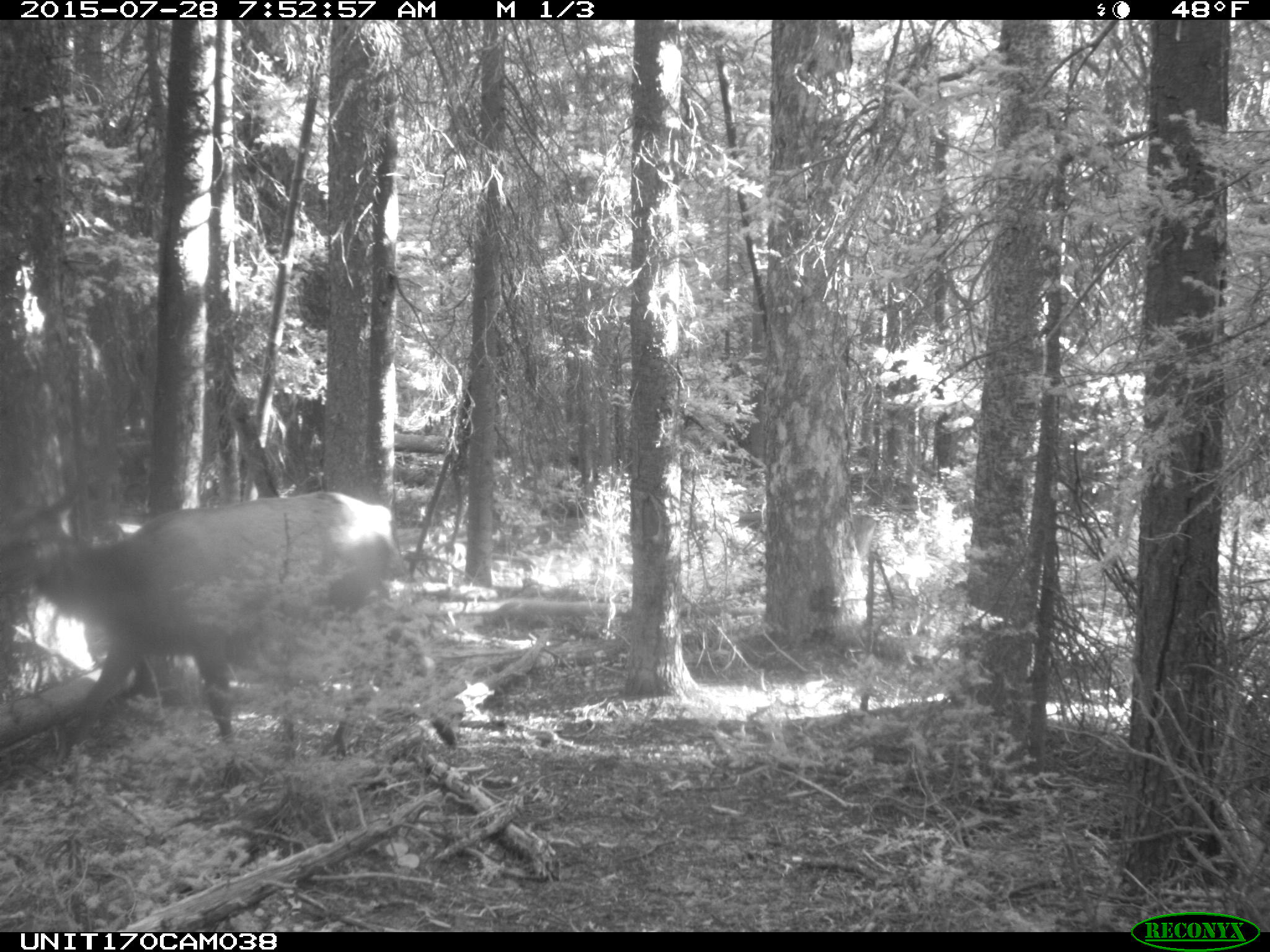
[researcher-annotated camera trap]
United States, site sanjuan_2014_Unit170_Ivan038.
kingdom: Animalia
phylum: Chordata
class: Mammalia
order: Artiodactyla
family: Cervidae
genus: Cervus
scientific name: Cervus elaphus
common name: red deer